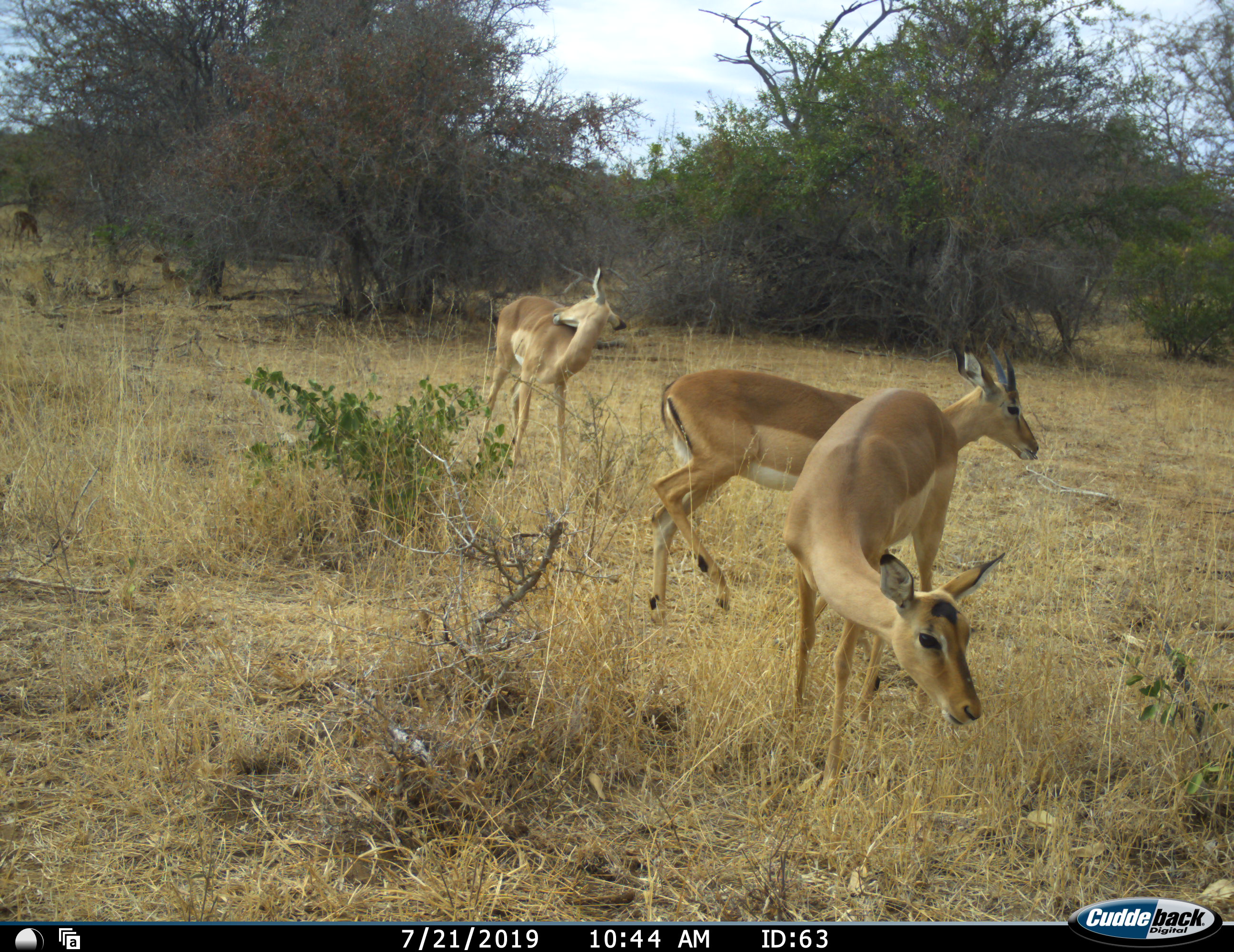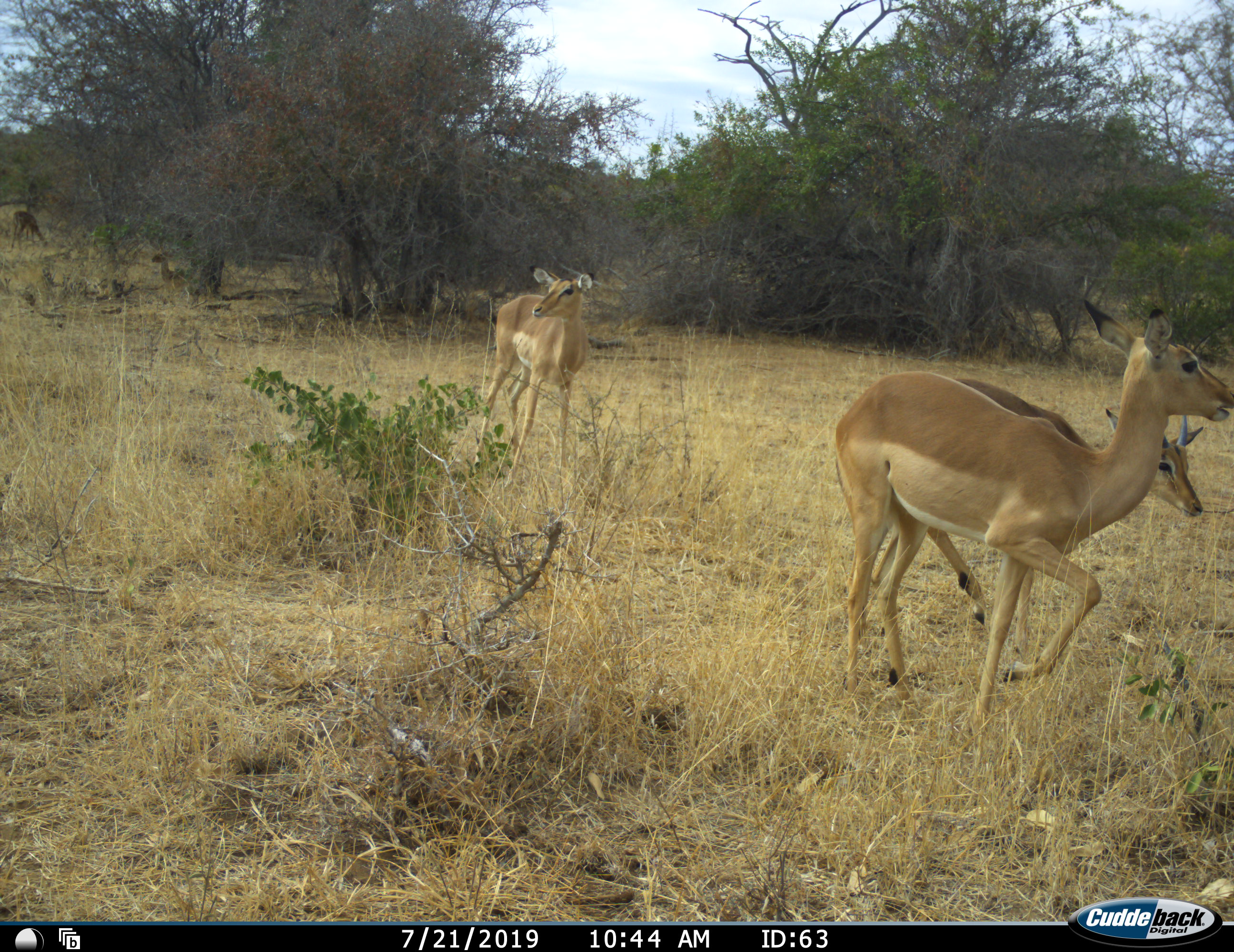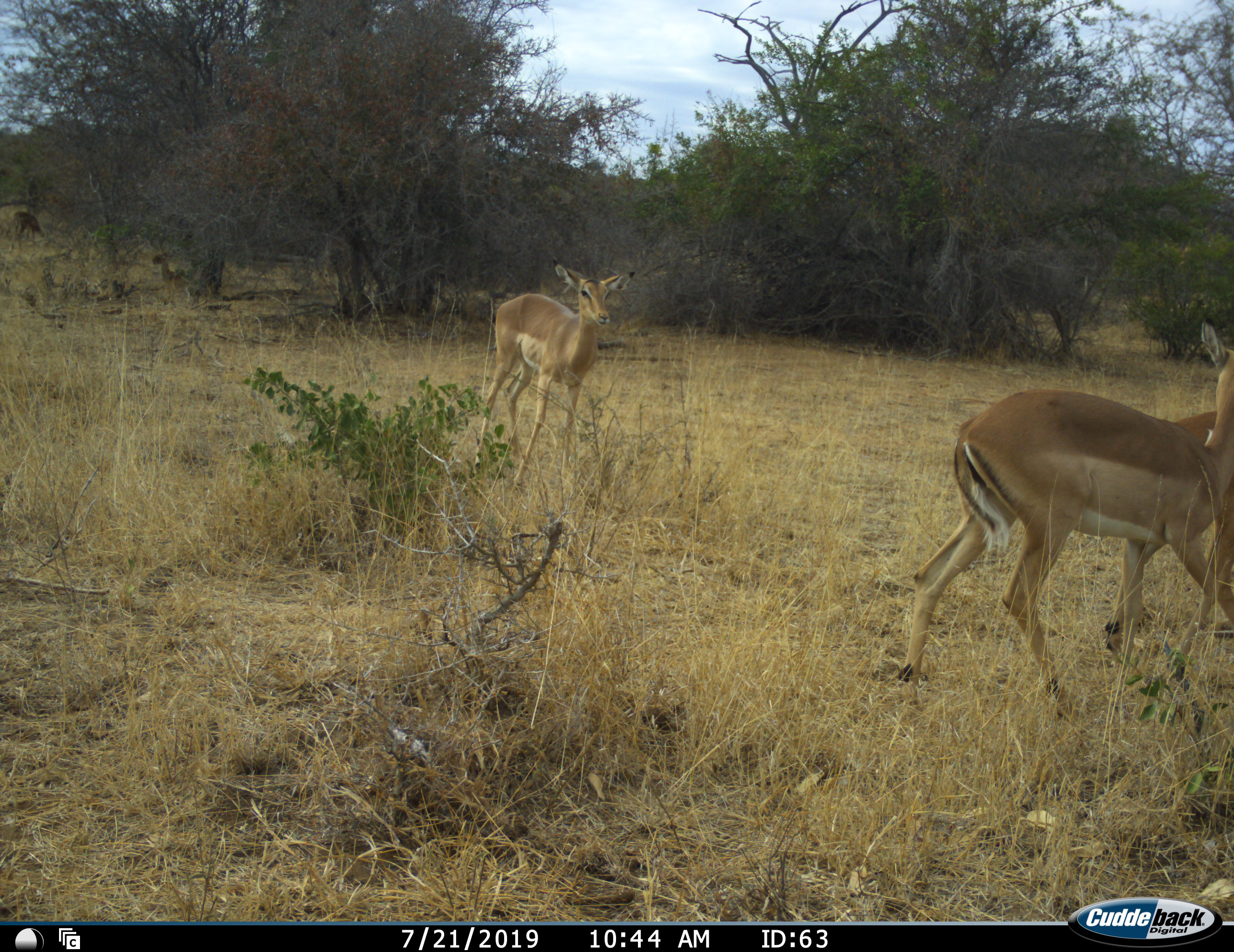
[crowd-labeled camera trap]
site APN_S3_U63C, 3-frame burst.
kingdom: Animalia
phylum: Chordata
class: Mammalia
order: Artiodactyla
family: Bovidae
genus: Aepyceros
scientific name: Aepyceros melampus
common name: impala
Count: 3.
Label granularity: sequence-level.